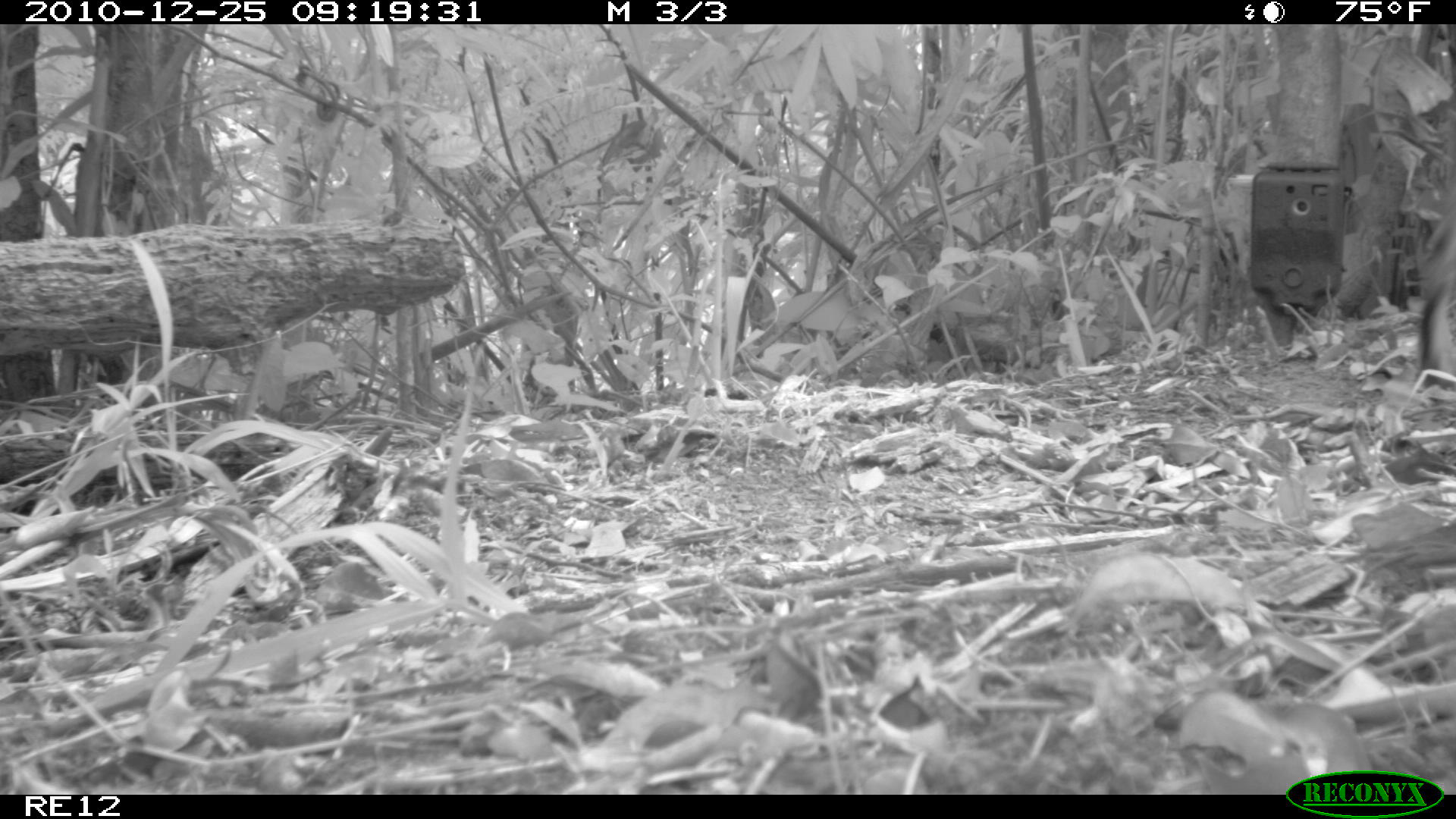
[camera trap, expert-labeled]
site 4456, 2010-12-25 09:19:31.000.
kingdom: Animalia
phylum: Chordata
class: Mammalia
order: Carnivora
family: Canidae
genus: Canis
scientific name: Canis familiaris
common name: domestic dog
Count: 1.